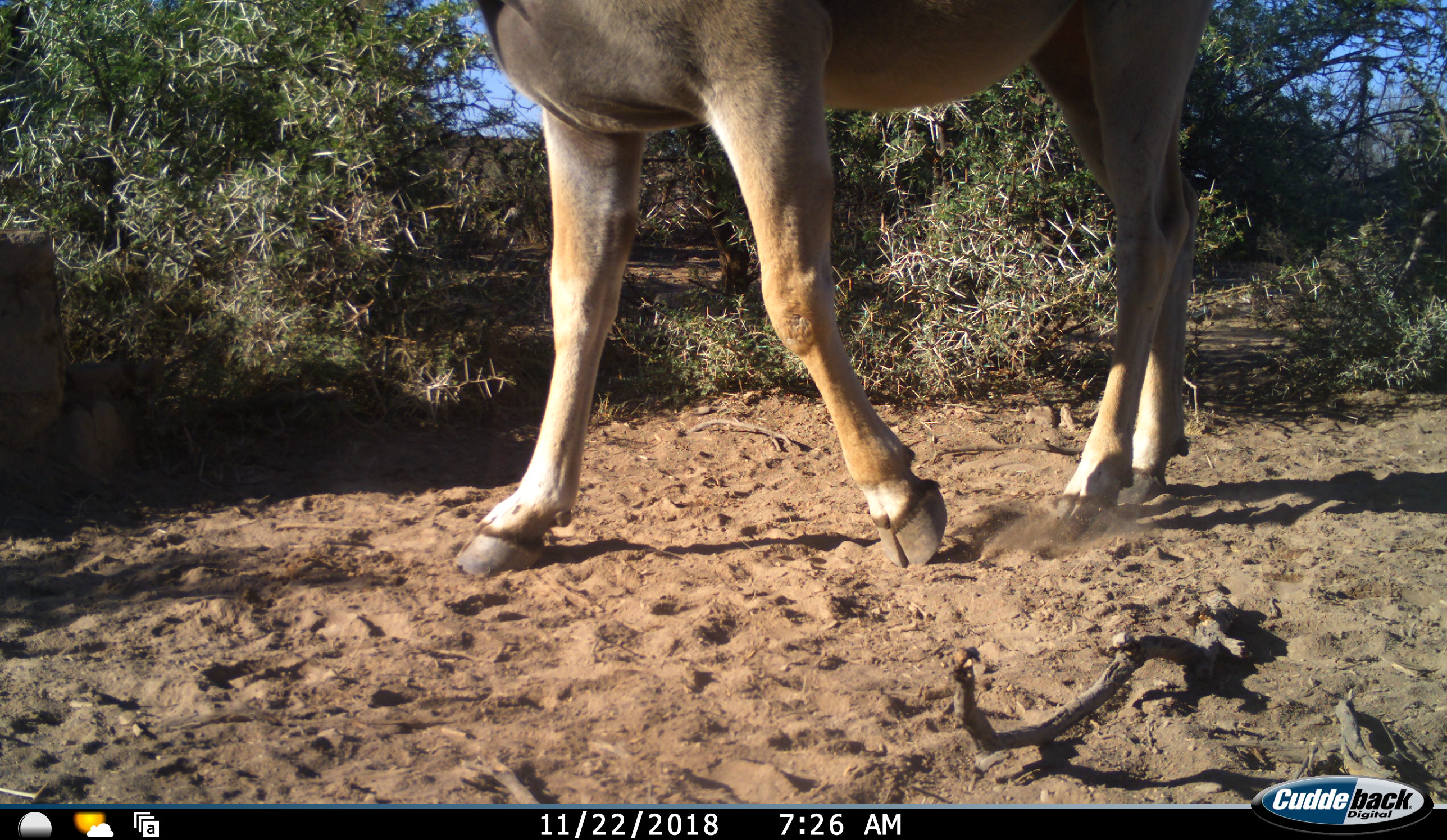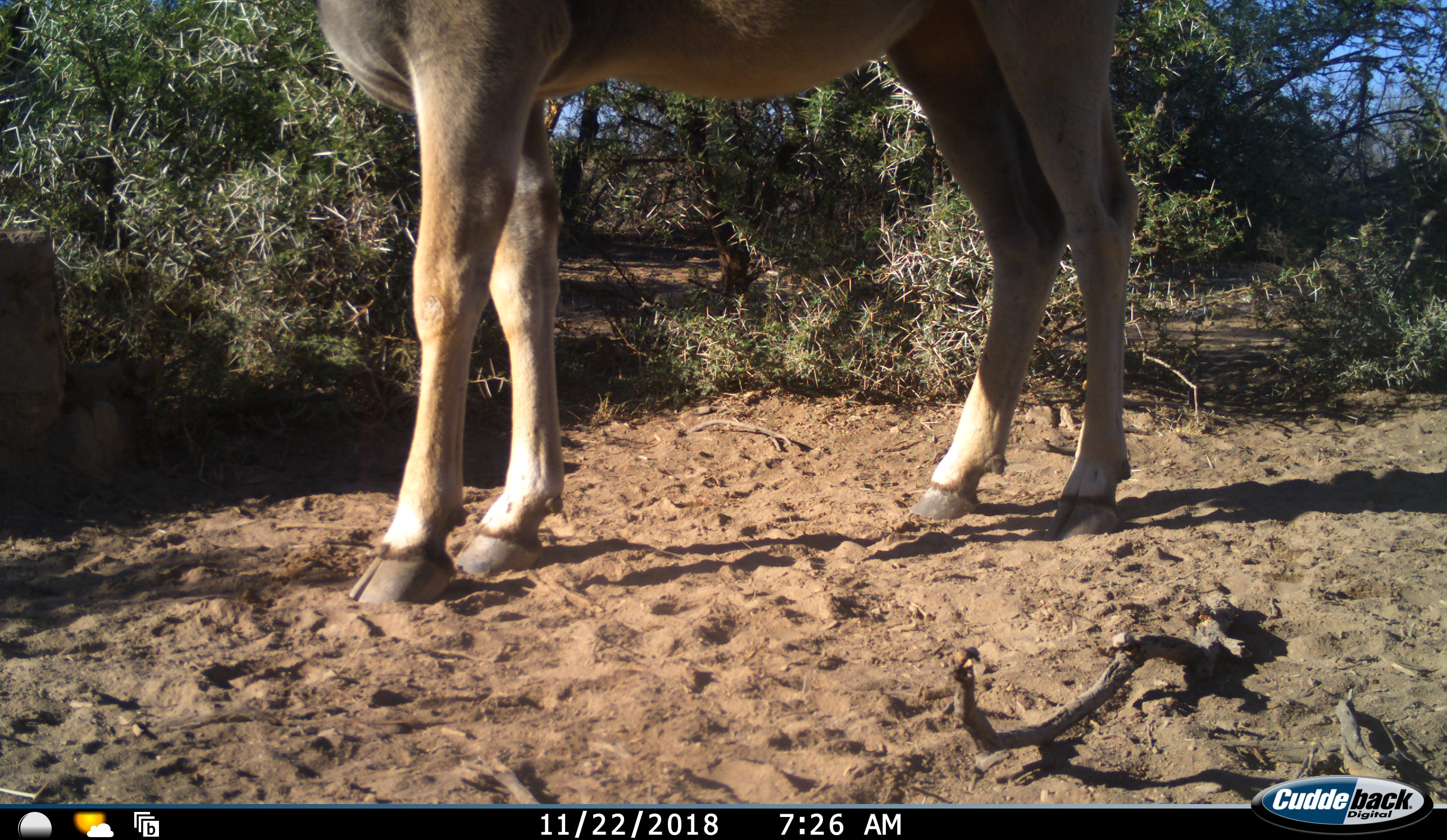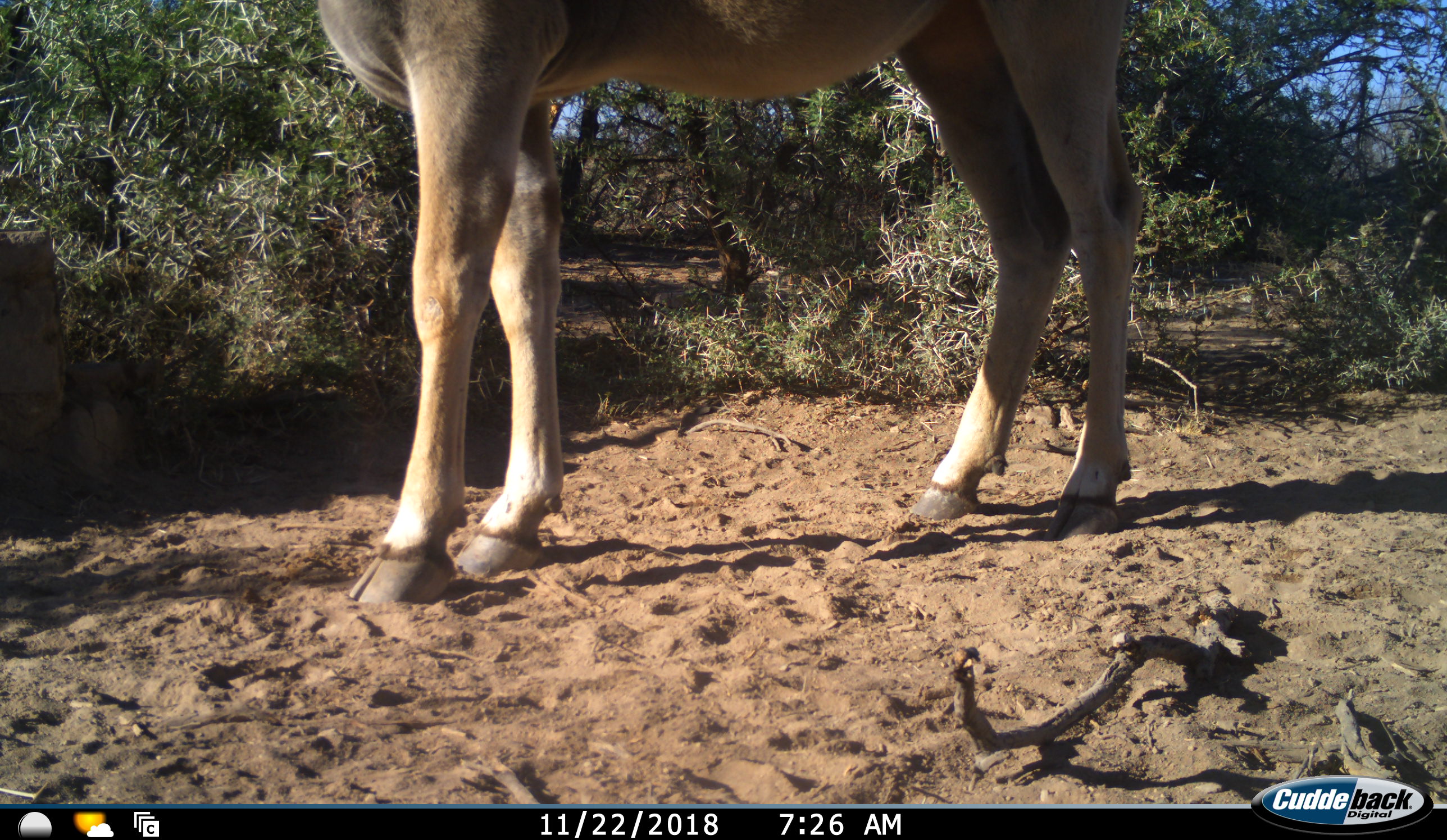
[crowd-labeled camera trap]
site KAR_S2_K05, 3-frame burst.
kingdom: Animalia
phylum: Chordata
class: Mammalia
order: Artiodactyla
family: Bovidae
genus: Tragelaphus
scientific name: Tragelaphus oryx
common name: eland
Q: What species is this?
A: Eland (Tragelaphus oryx).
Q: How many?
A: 1.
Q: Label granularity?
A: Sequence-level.